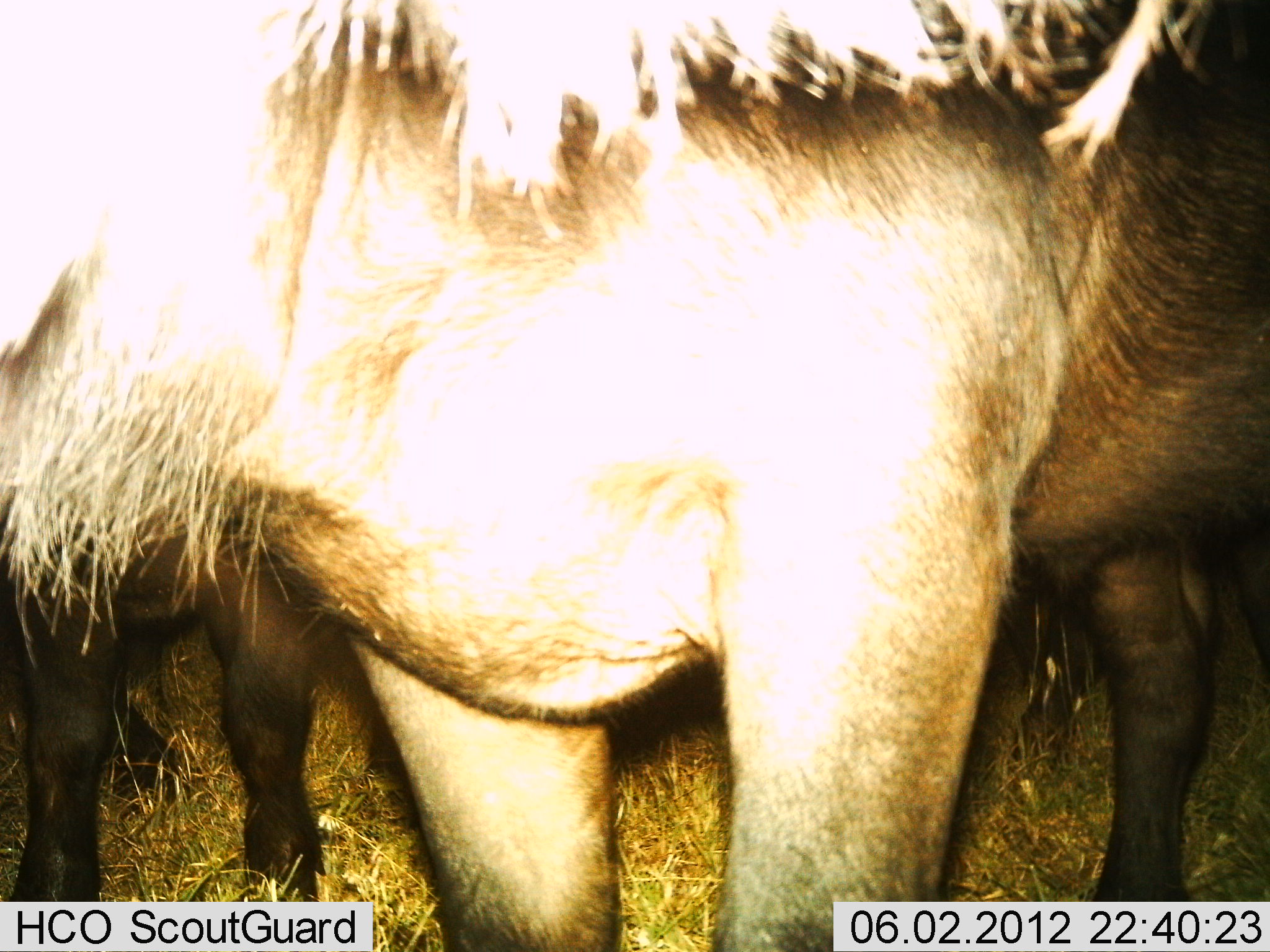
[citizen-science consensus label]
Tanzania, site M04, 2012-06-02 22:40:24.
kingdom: Animalia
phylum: Chordata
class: Mammalia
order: Artiodactyla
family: Bovidae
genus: Connochaetes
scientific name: Connochaetes taurinus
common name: blue wildebeest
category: wildebeest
Wildebeest (blue wildebeest) (Connochaetes taurinus), count 2. Behavior (volunteer vote fractions): standing 100%, resting 0%, moving 0%, interacting 0%. Young present (vote fraction): 10%. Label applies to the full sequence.